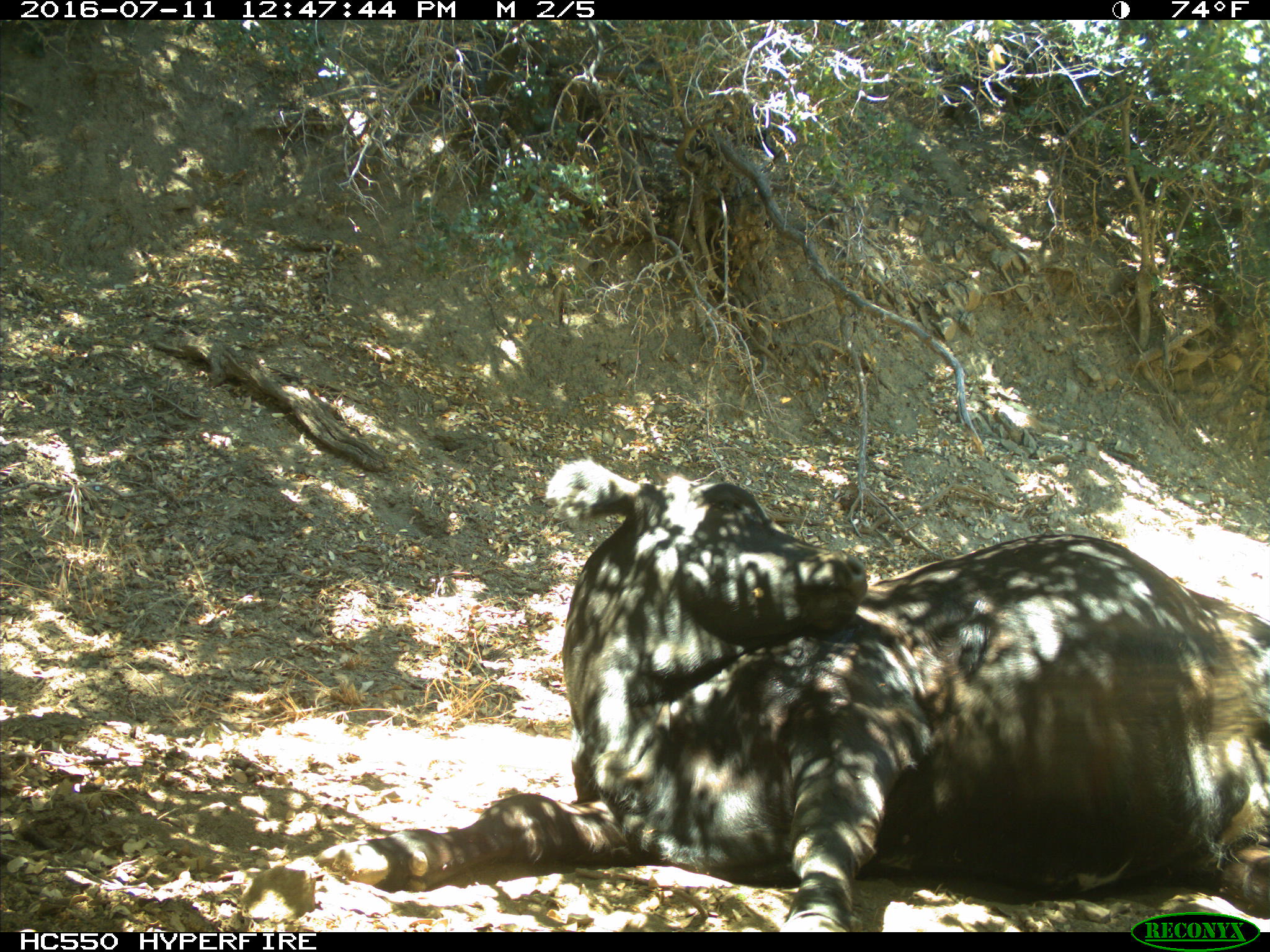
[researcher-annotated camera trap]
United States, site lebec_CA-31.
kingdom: Animalia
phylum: Chordata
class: Mammalia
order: Artiodactyla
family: Bovidae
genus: Bos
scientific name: Bos taurus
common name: domestic cow